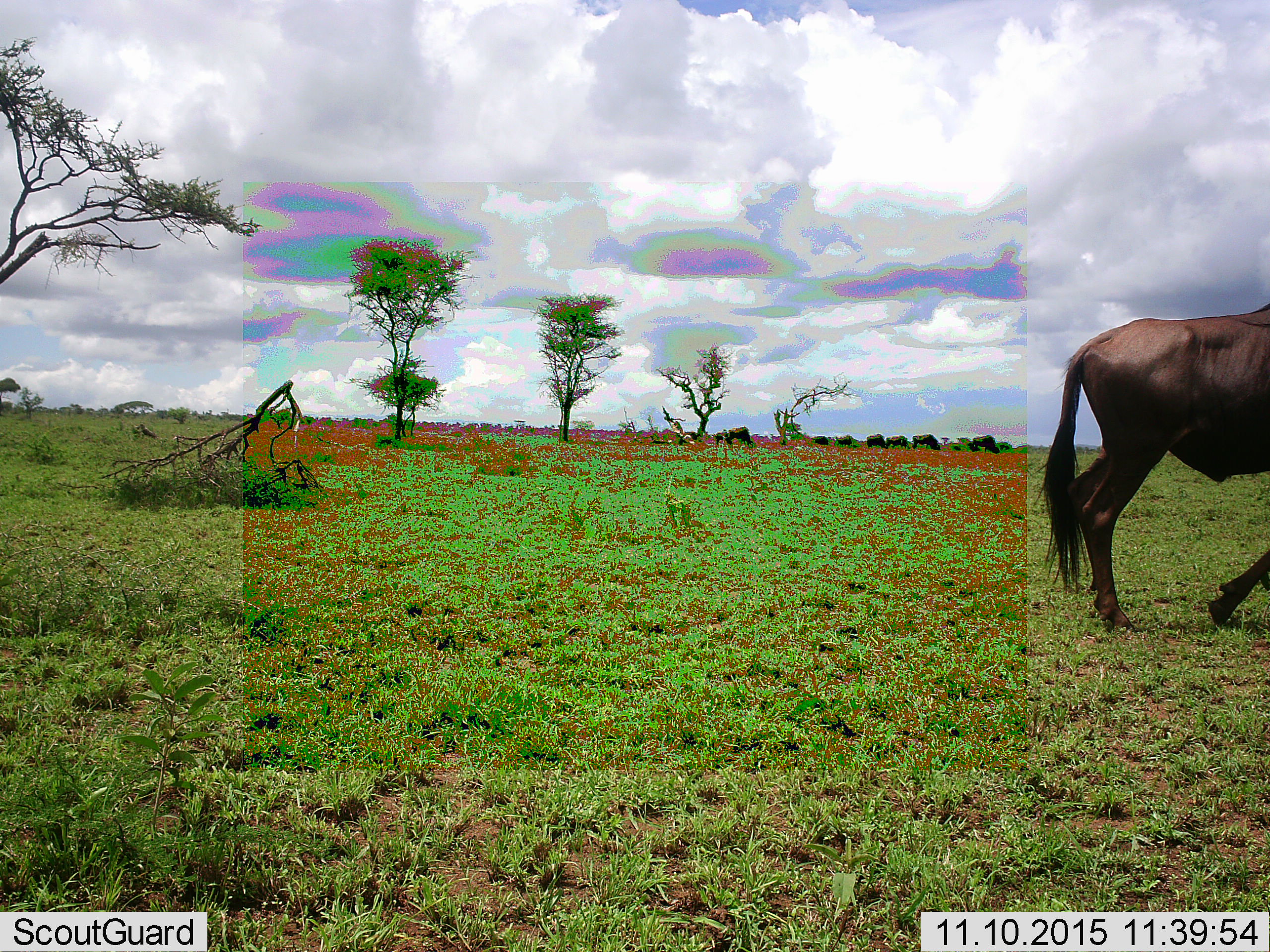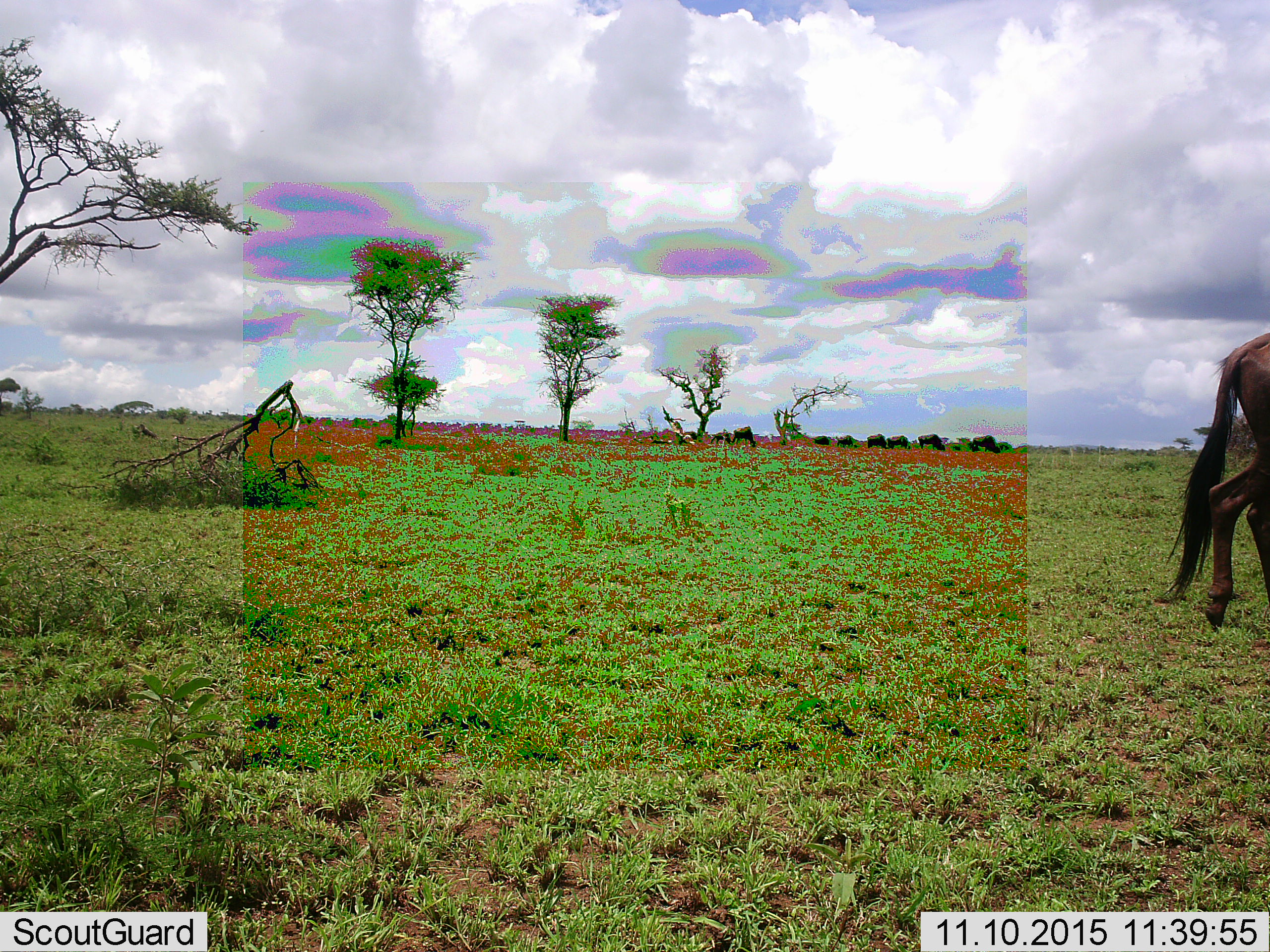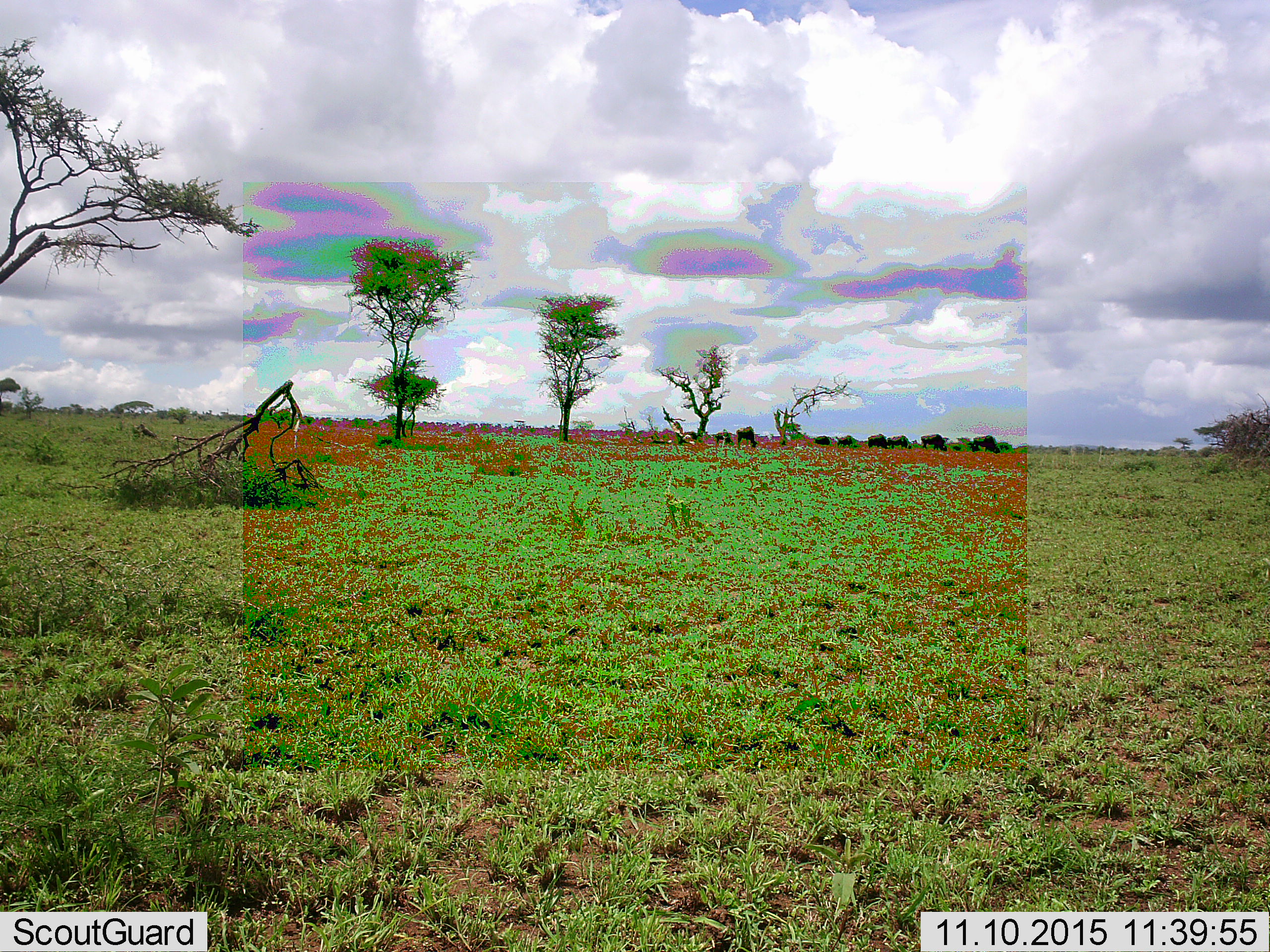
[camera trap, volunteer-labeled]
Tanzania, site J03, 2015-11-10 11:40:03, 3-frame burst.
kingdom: Animalia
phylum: Chordata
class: Mammalia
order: Artiodactyla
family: Bovidae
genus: Connochaetes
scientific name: Connochaetes taurinus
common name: blue wildebeest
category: wildebeest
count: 8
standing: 40%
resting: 0%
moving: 80%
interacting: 0%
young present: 0%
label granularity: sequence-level